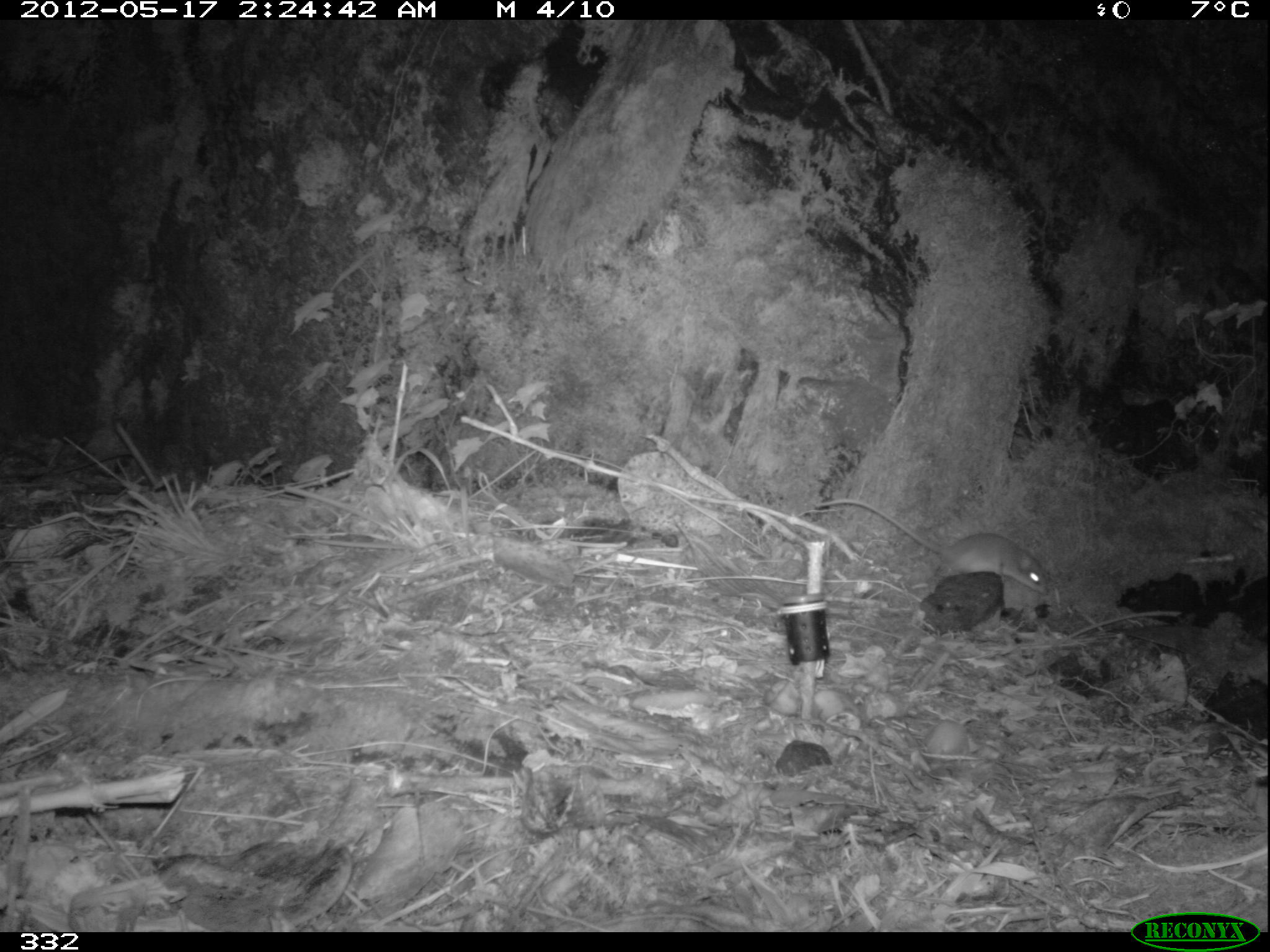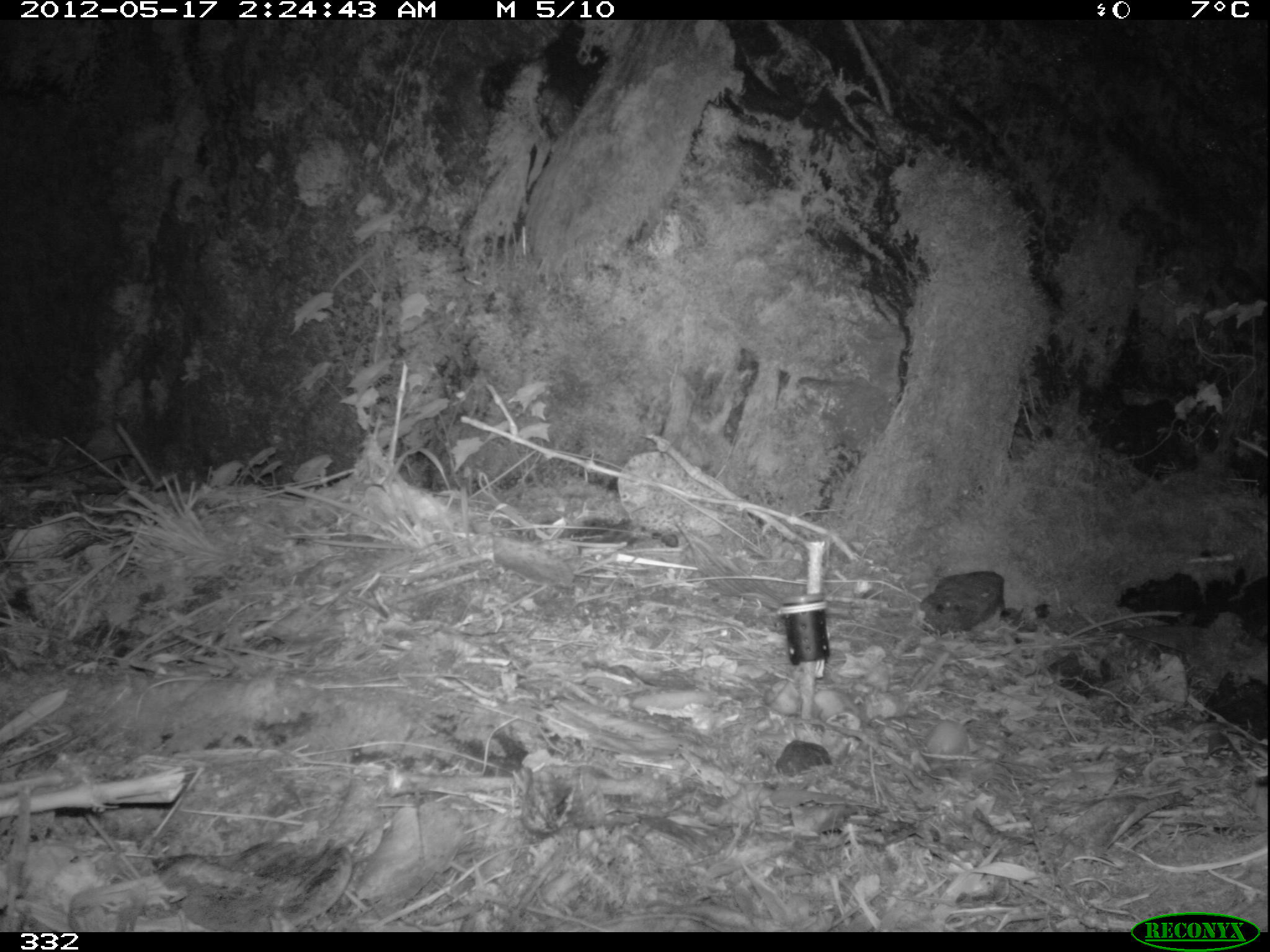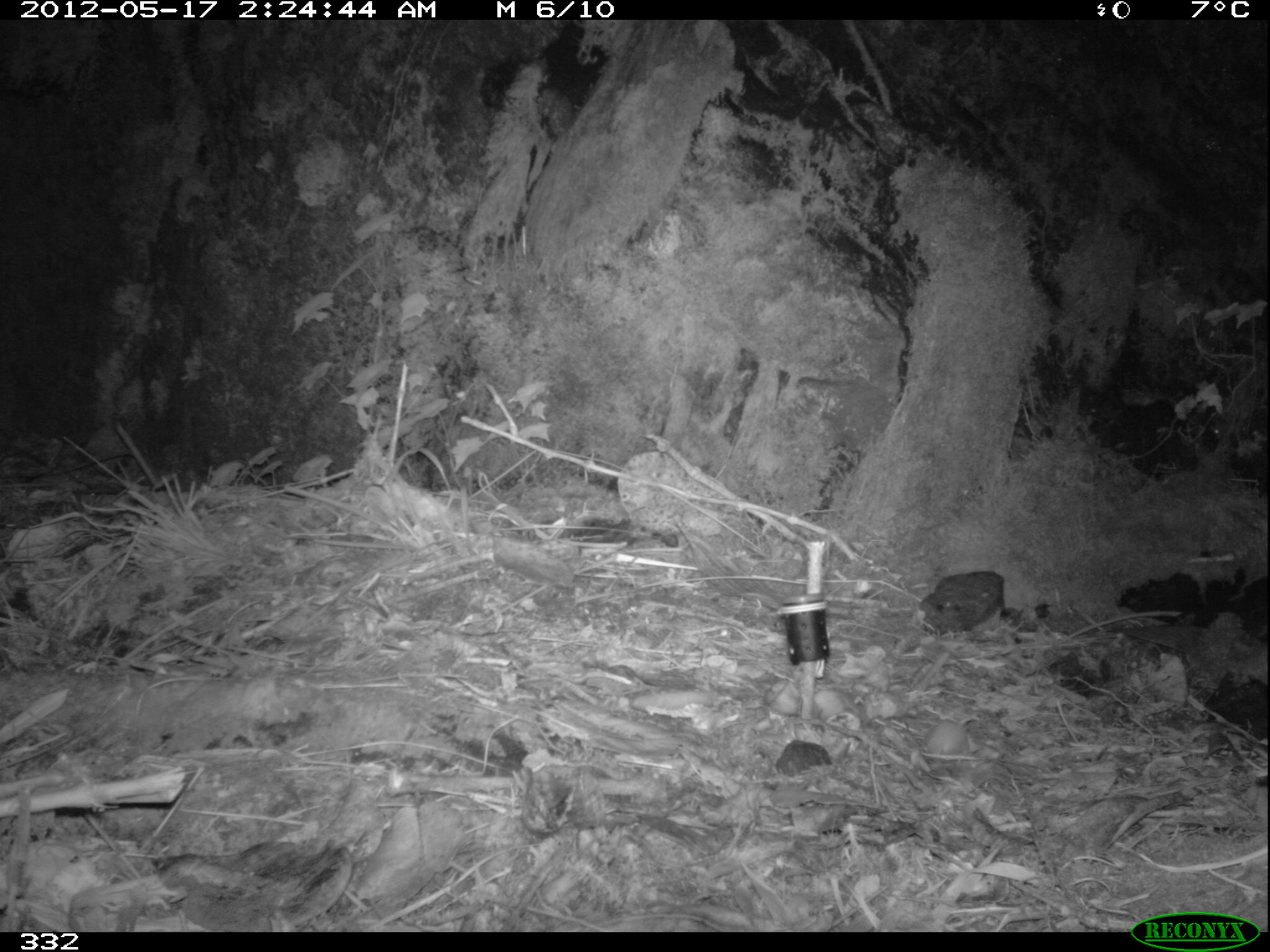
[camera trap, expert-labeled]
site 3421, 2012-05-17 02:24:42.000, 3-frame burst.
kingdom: Animalia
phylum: Chordata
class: Mammalia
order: Rodentia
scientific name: Rodentia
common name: rodents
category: unknown rodent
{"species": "unknown rodent (rodents) (Rodentia)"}